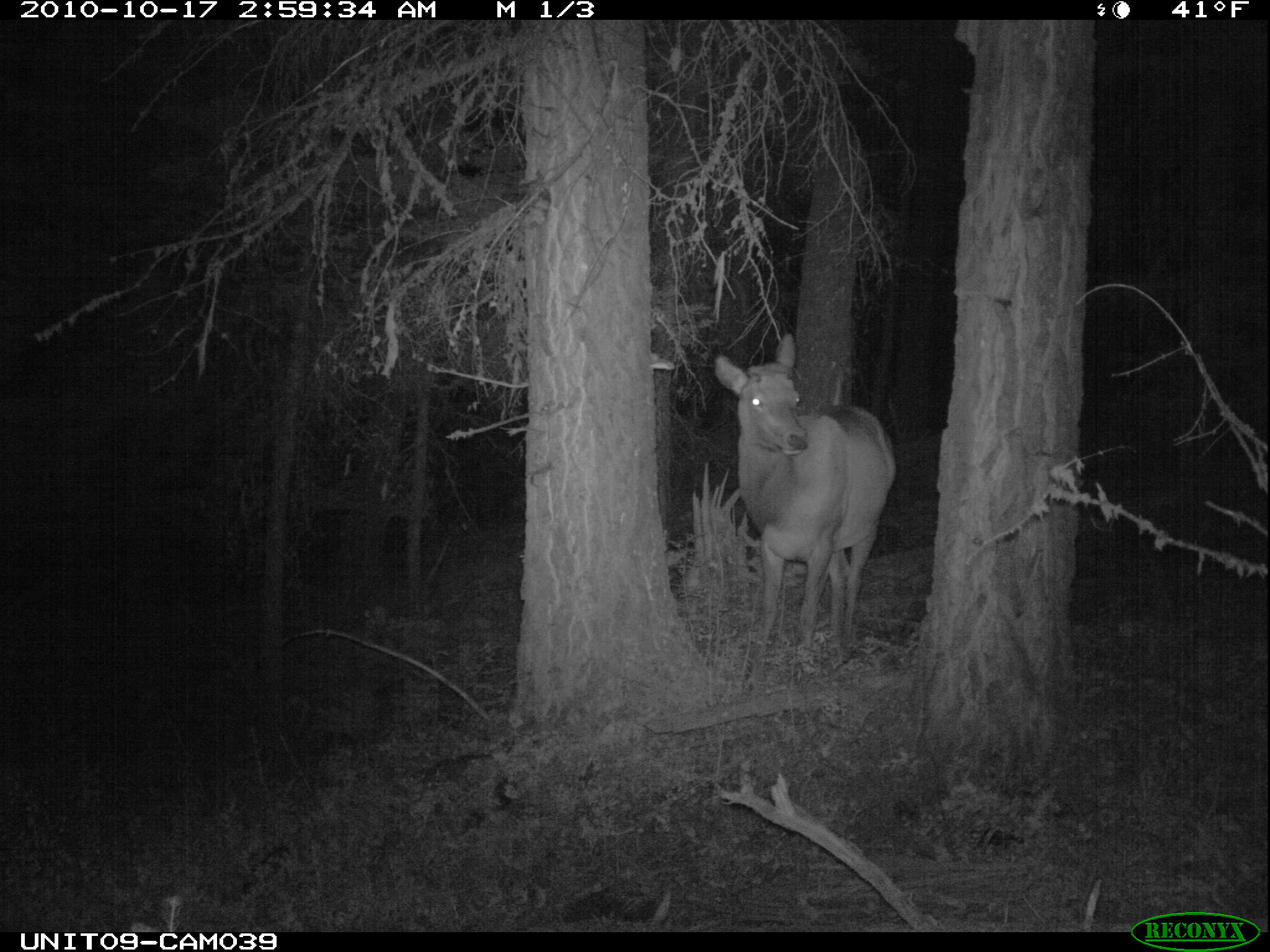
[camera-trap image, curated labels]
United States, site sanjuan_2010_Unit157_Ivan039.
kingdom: Animalia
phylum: Chordata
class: Mammalia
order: Artiodactyla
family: Cervidae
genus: Cervus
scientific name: Cervus elaphus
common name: red deer